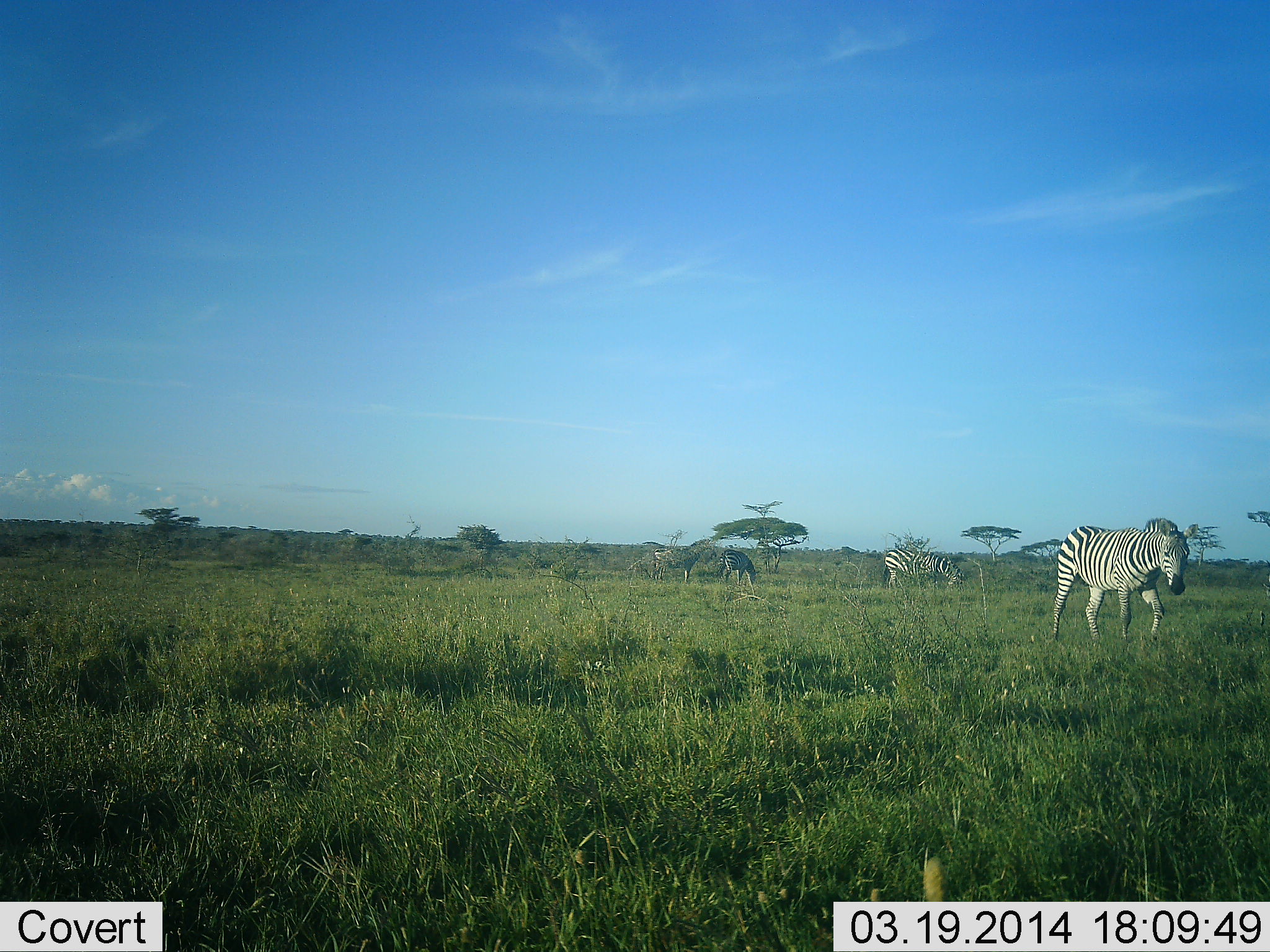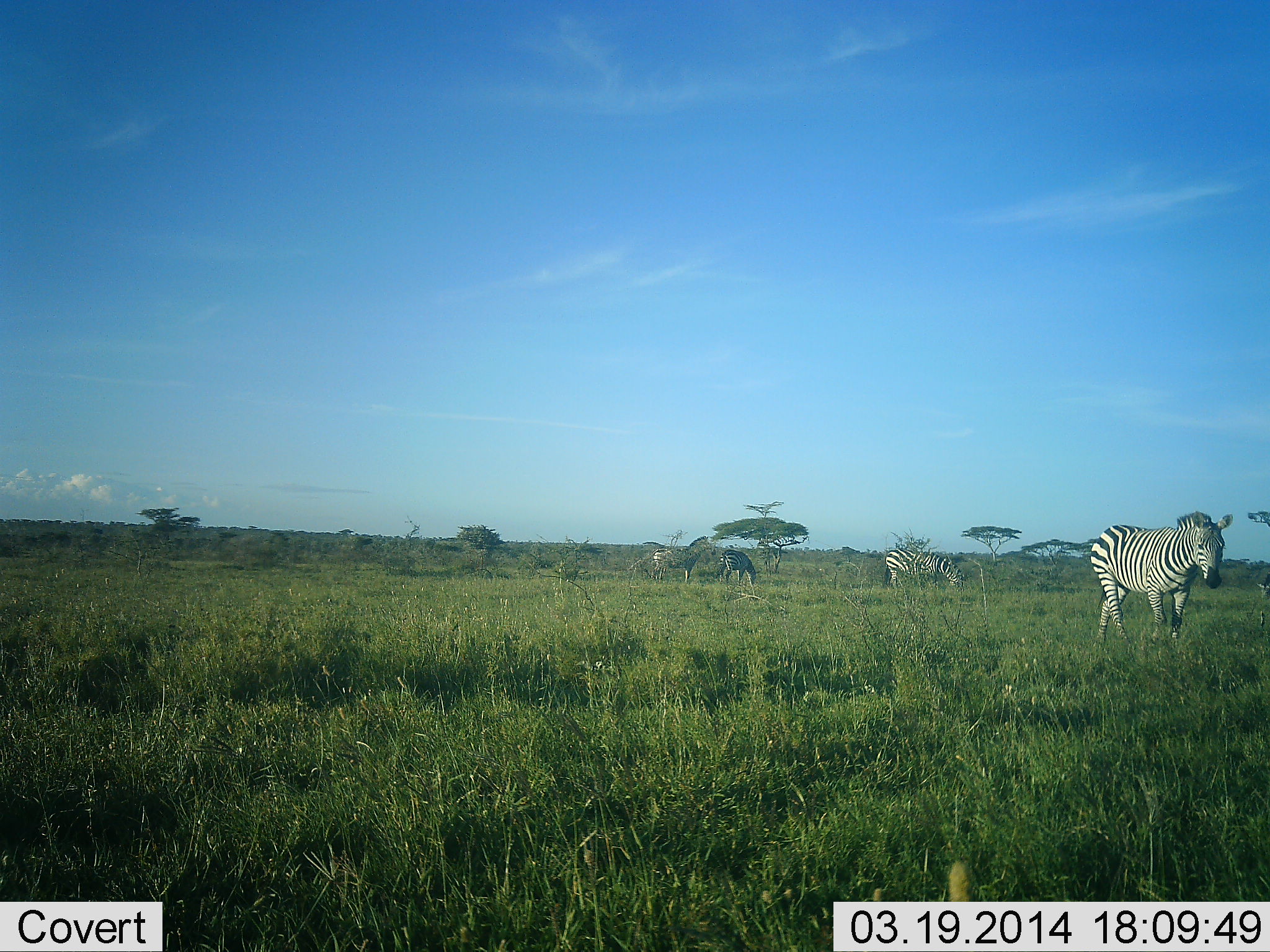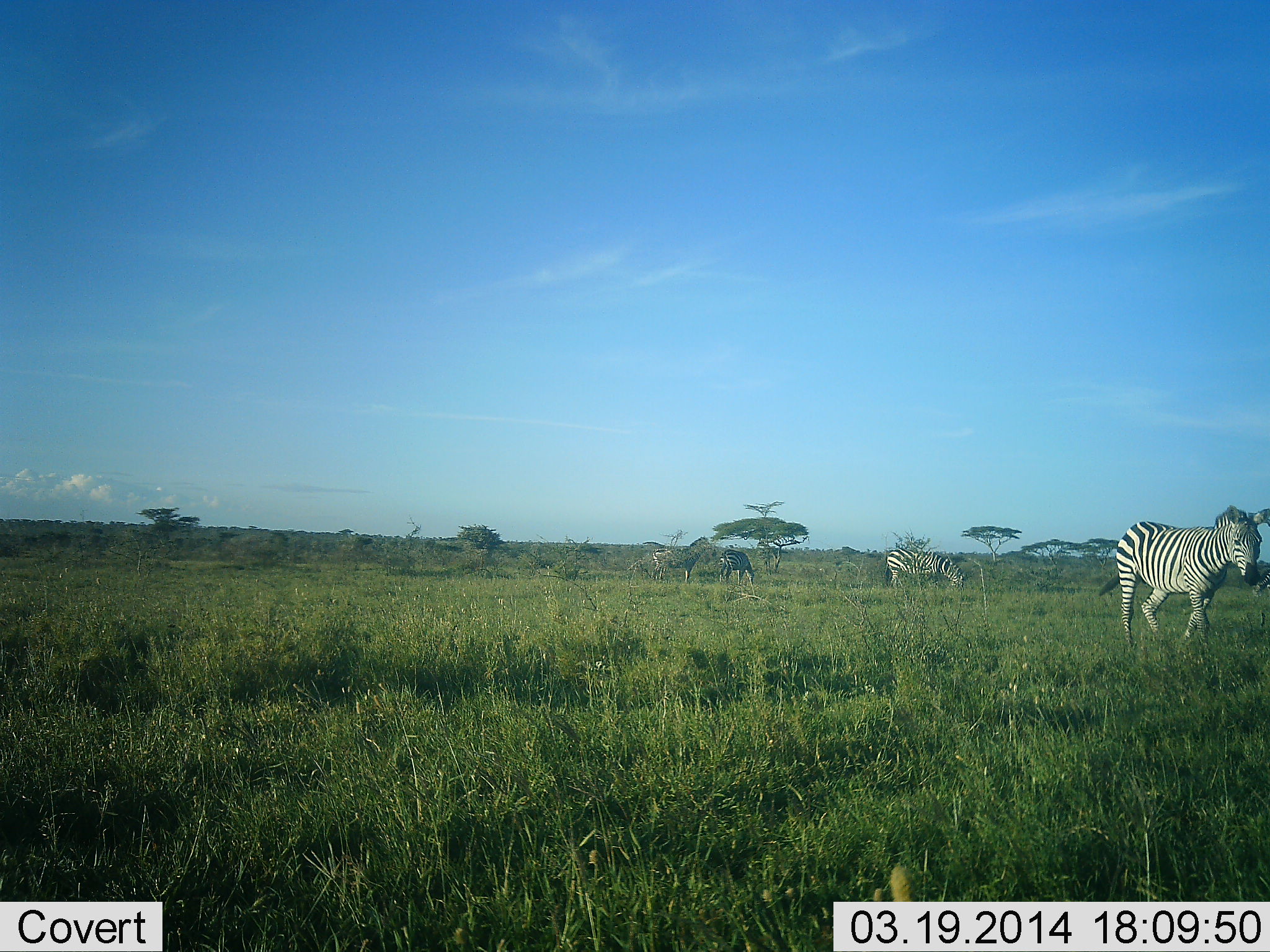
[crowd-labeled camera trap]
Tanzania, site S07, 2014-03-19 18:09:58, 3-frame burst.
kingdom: Animalia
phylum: Chordata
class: Mammalia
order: Perissodactyla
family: Equidae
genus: Equus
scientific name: Equus quagga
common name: plains zebra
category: zebra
Zebra (plains zebra) (Equus quagga), count 4. Behavior (volunteer vote fractions): standing 70%, resting 0%, moving 70%, interacting 0%. Young present (vote fraction): 0%. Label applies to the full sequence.